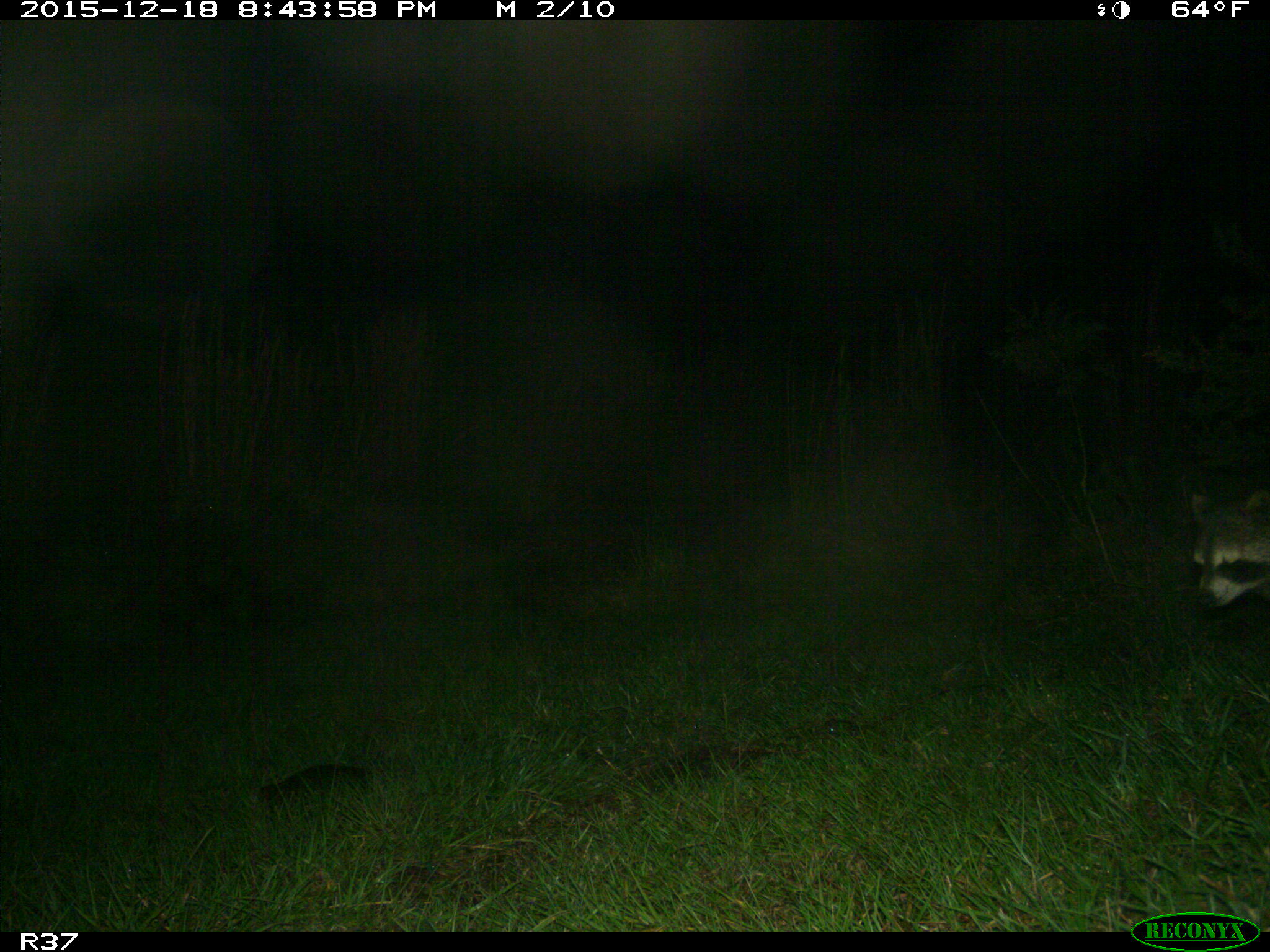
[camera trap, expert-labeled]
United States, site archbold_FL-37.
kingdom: Animalia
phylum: Chordata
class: Mammalia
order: Carnivora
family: Procyonidae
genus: Procyon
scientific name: Procyon lotor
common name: common raccoon